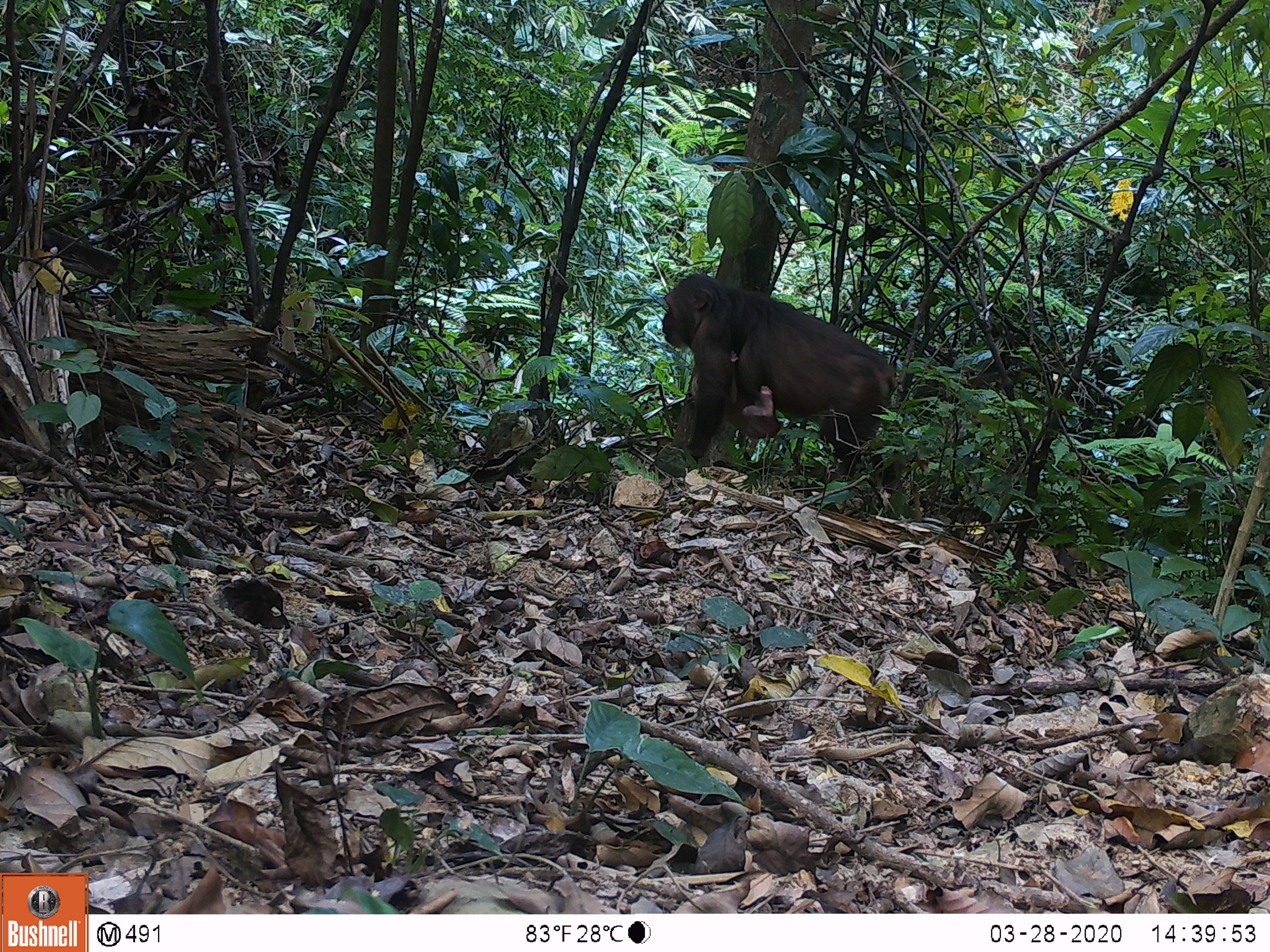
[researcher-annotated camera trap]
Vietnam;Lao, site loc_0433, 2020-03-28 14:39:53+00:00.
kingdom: Animalia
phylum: Chordata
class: Mammalia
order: Primates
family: Cercopithecidae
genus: Macaca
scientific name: Macaca arctoides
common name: stump-tailed macaque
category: stump tailed macaque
Stump tailed macaque (stump-tailed macaque) (Macaca arctoides). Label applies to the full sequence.